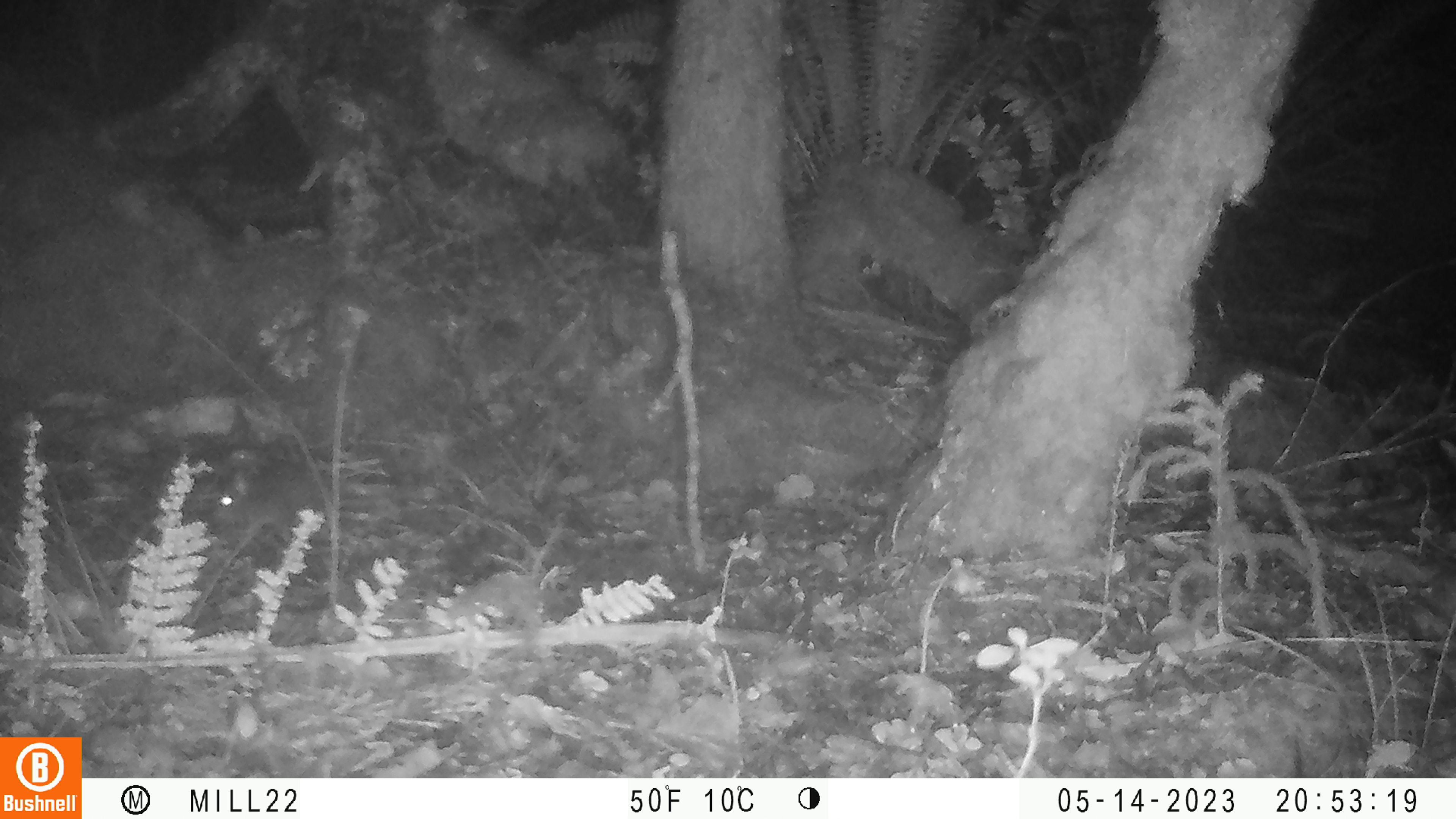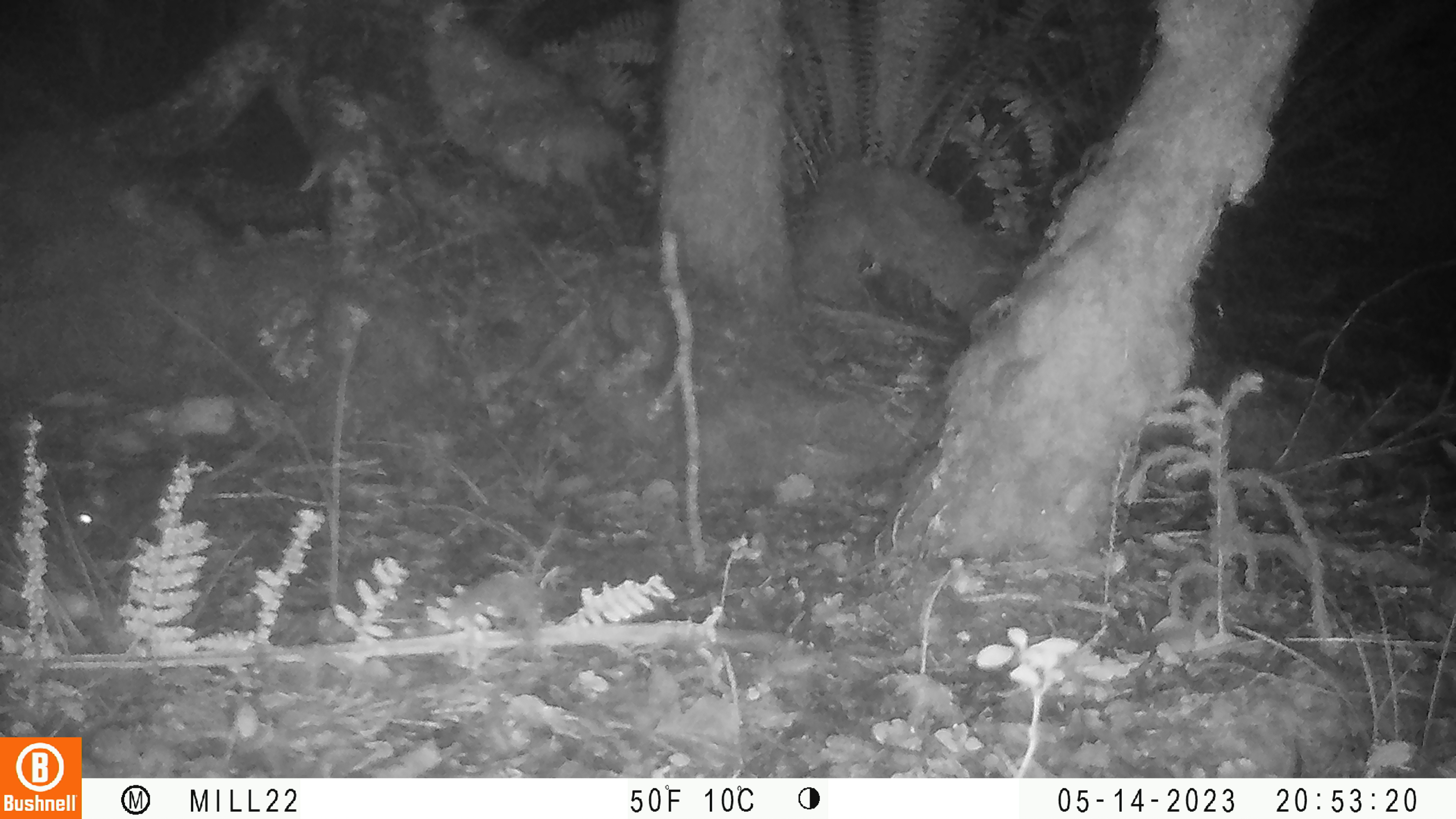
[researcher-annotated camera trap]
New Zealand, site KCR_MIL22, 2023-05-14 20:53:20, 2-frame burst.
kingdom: Animalia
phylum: Chordata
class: Mammalia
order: Rodentia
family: Muridae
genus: Rattus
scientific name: Rattus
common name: rat